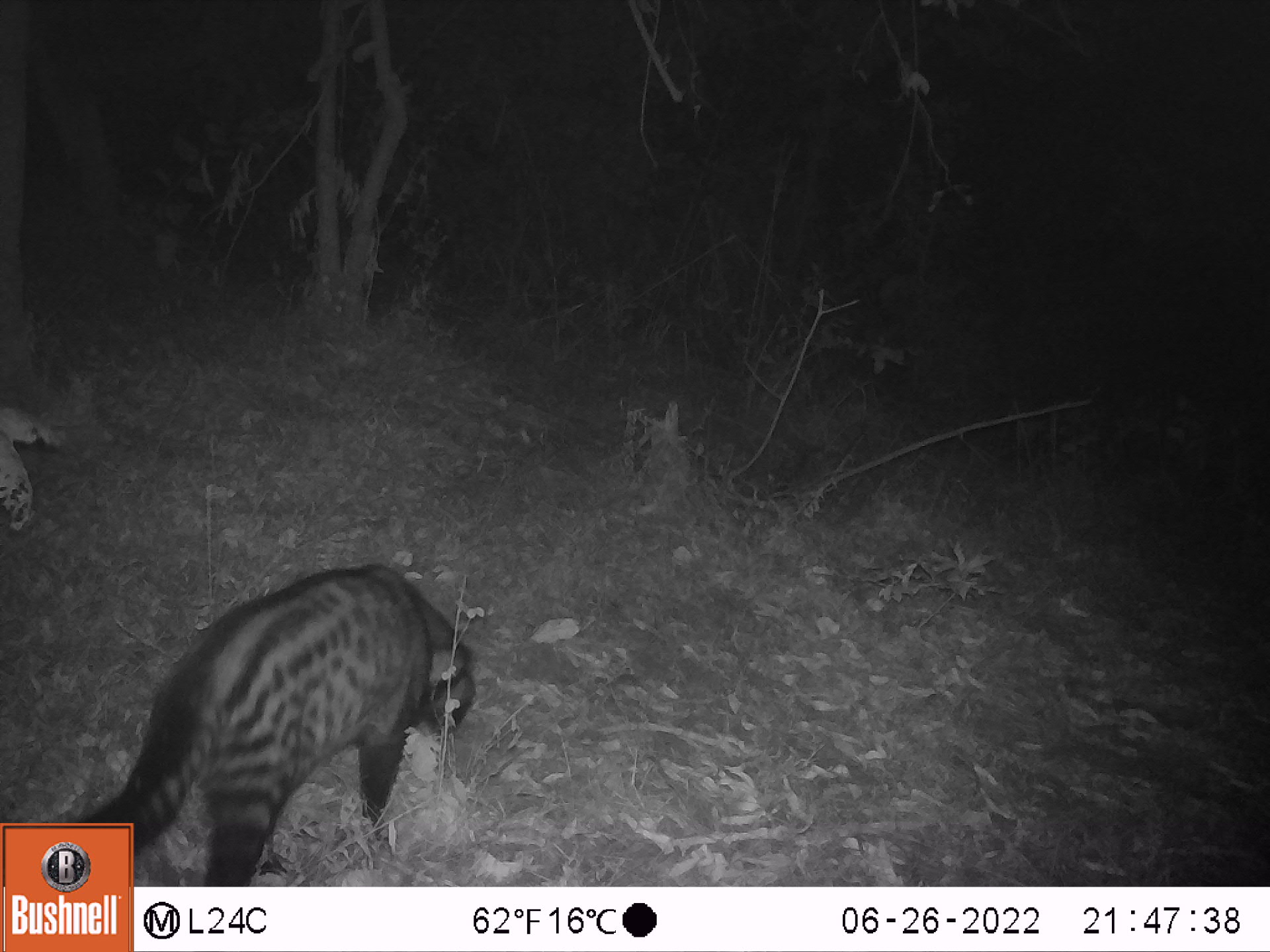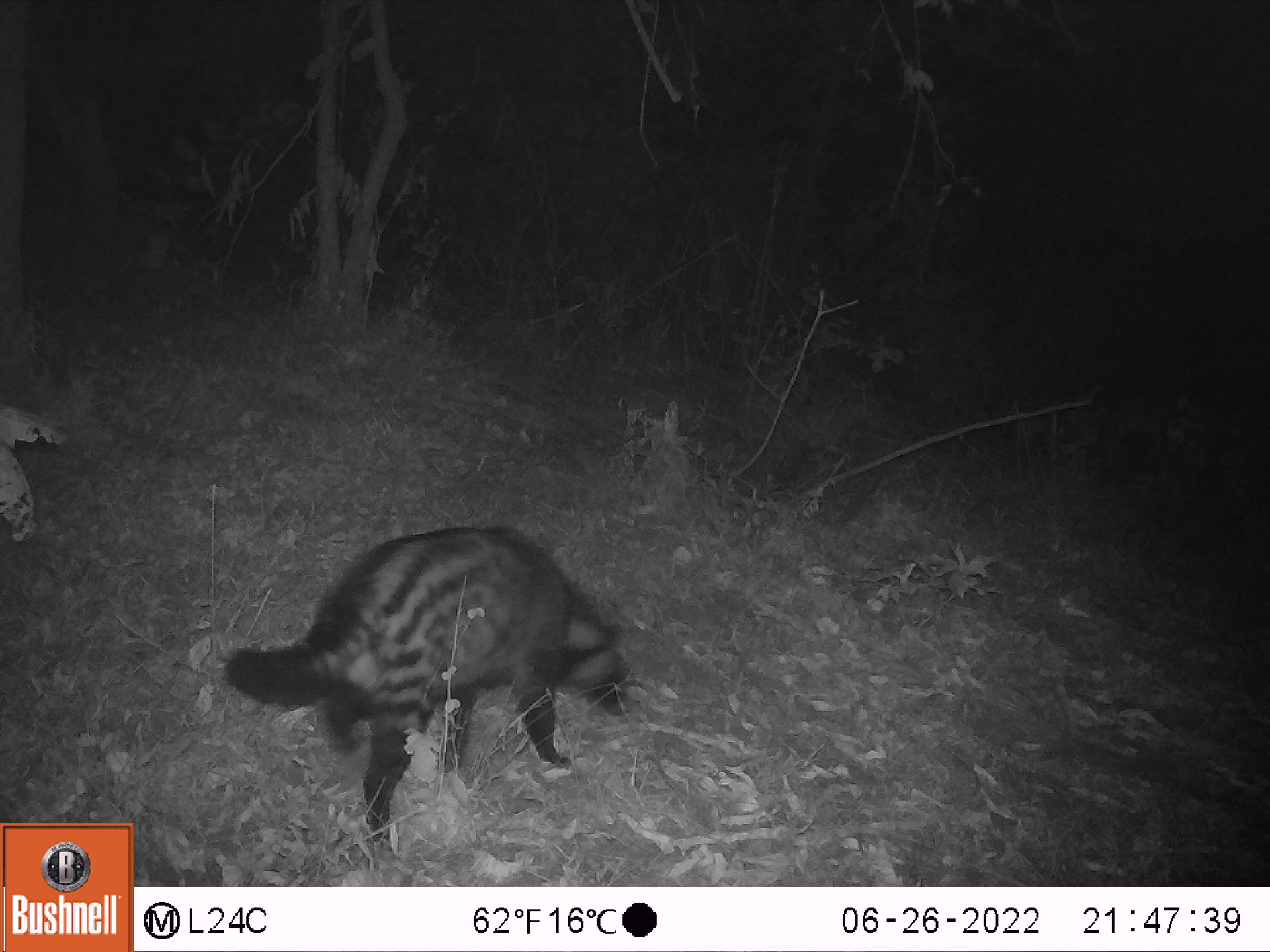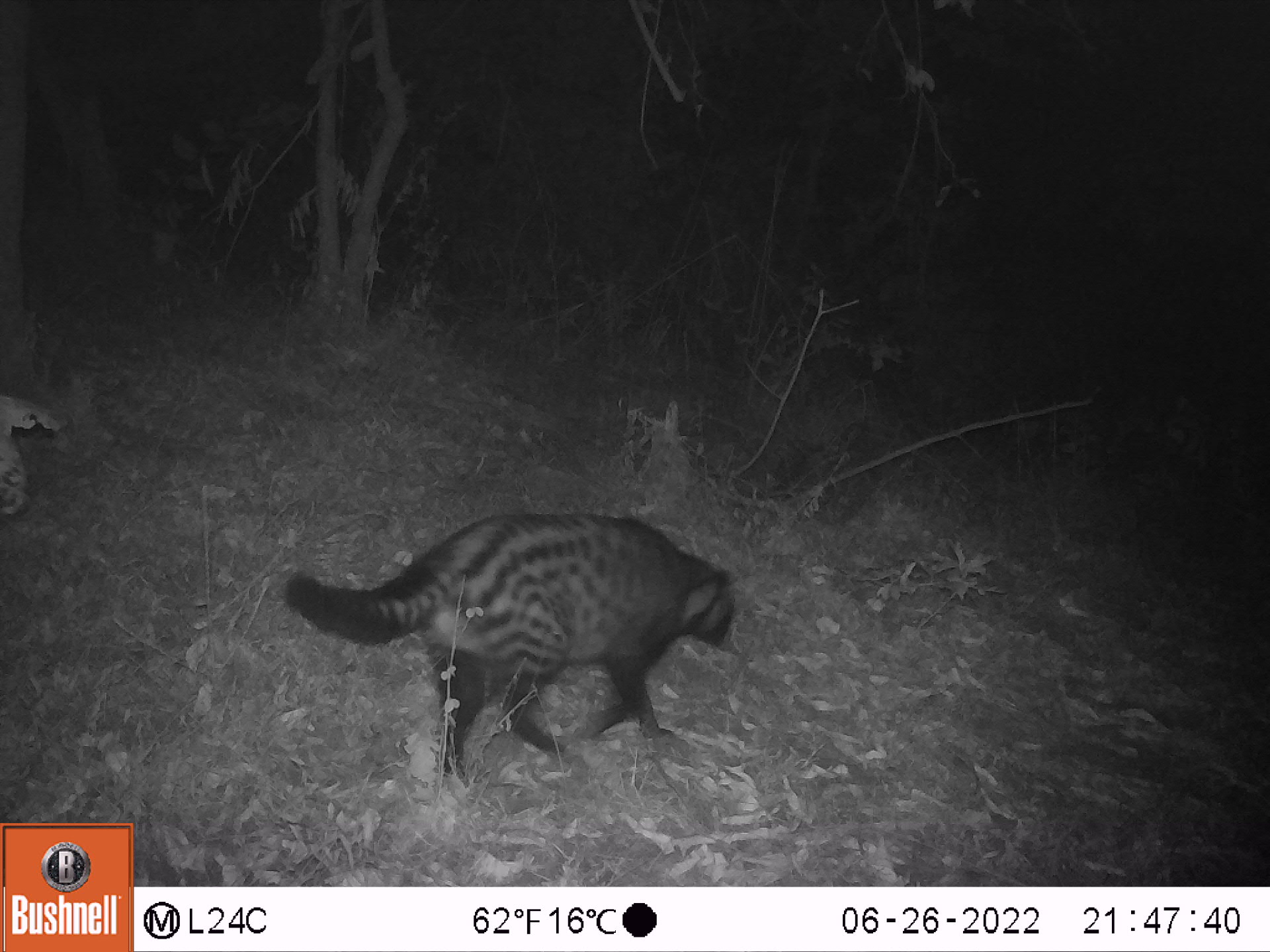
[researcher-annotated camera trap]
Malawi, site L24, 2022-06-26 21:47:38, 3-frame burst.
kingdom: Animalia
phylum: Chordata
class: Mammalia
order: Carnivora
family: Viverridae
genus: Civettictis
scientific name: Civettictis civetta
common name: african civet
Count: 1.